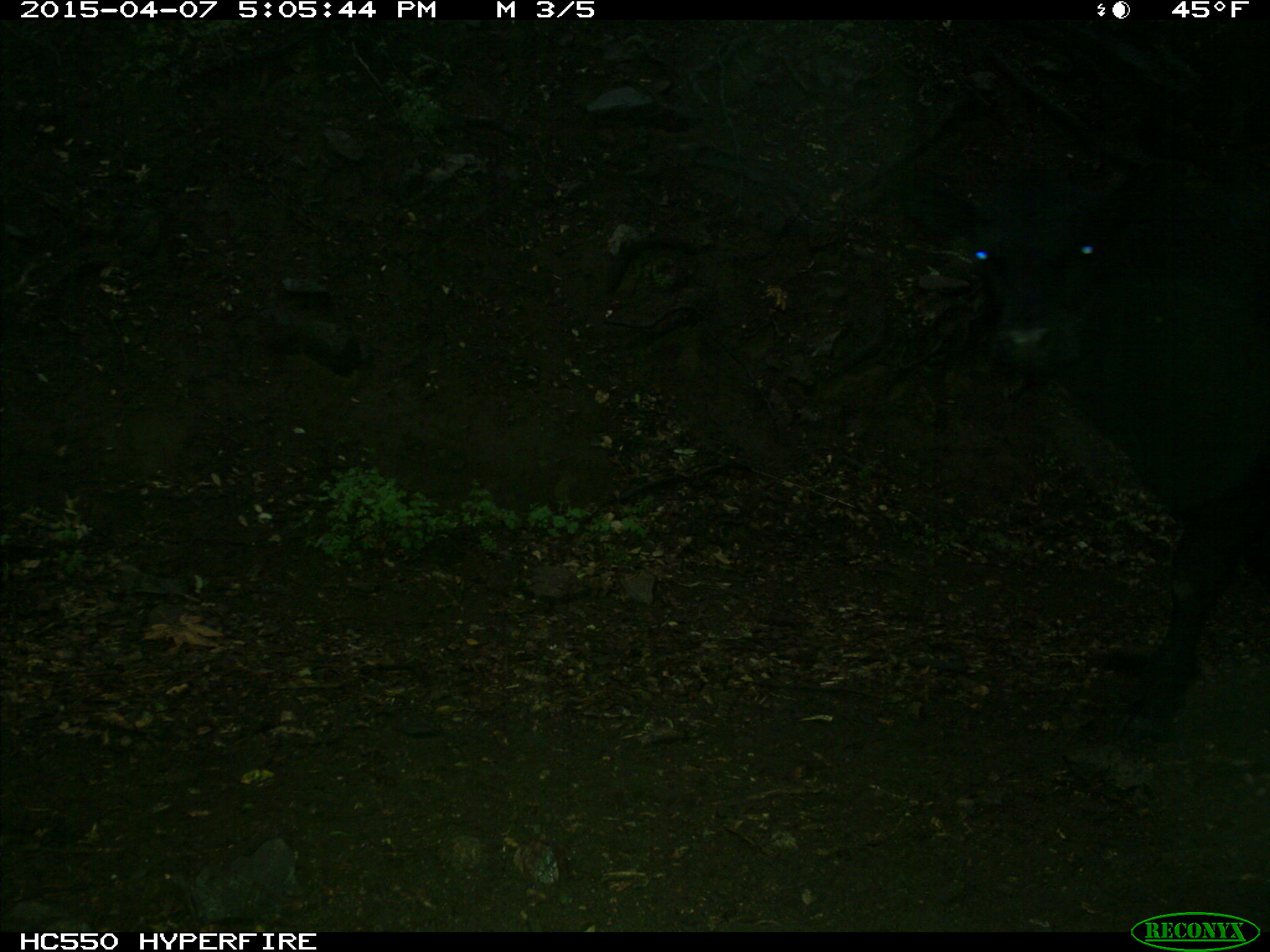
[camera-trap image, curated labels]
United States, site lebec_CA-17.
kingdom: Animalia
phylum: Chordata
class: Mammalia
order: Artiodactyla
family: Bovidae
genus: Bos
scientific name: Bos taurus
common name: domestic cow